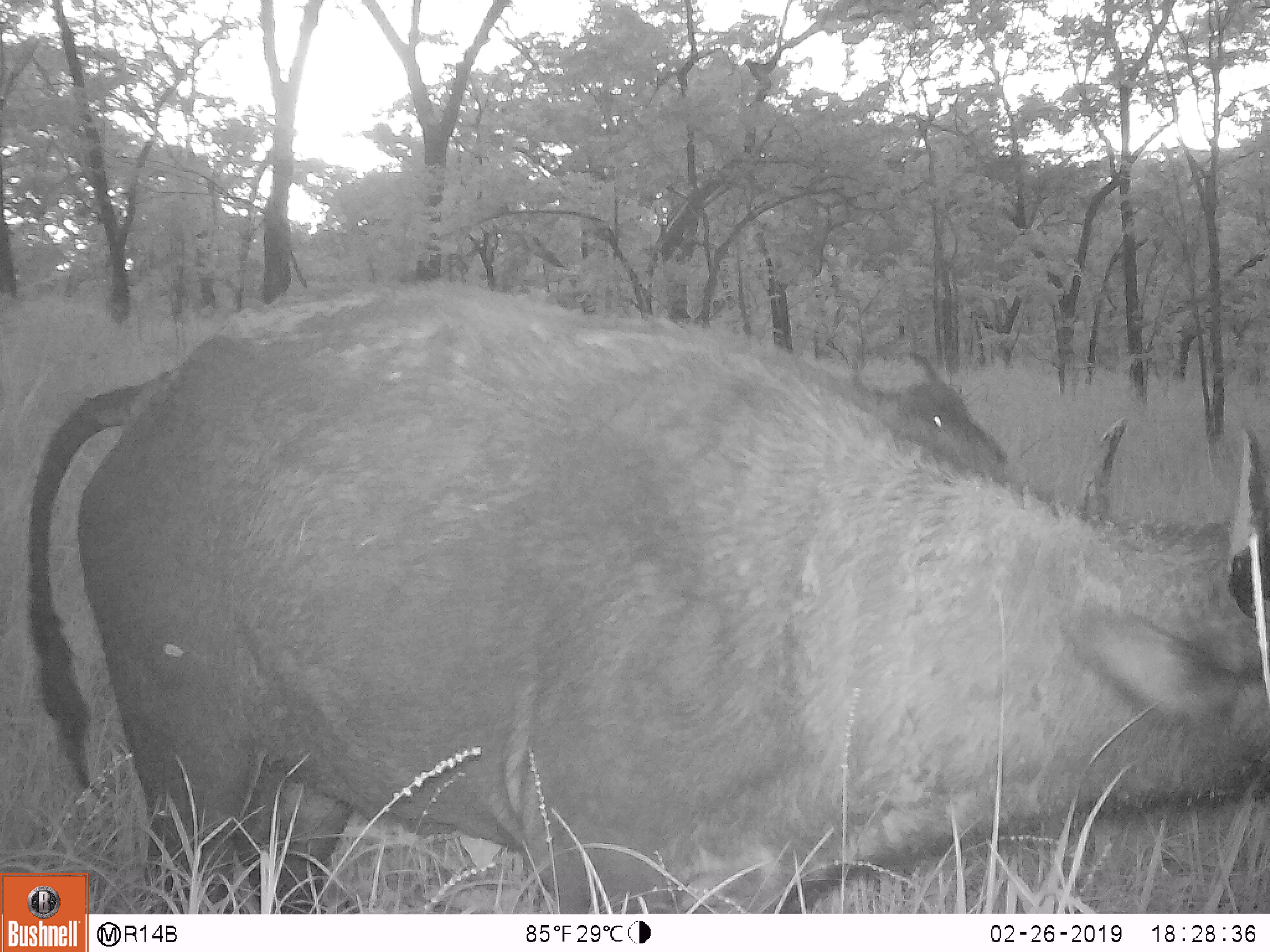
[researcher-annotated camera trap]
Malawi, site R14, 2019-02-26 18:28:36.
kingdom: Animalia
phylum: Chordata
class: Mammalia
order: Artiodactyla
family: Bovidae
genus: Syncerus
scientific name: Syncerus caffer caffer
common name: cape buffalo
Cape buffalo (Syncerus caffer caffer), count 2.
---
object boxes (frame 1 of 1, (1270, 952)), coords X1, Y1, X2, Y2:
cape buffalo: 0, 273, 1262, 866; 840, 339, 1023, 470